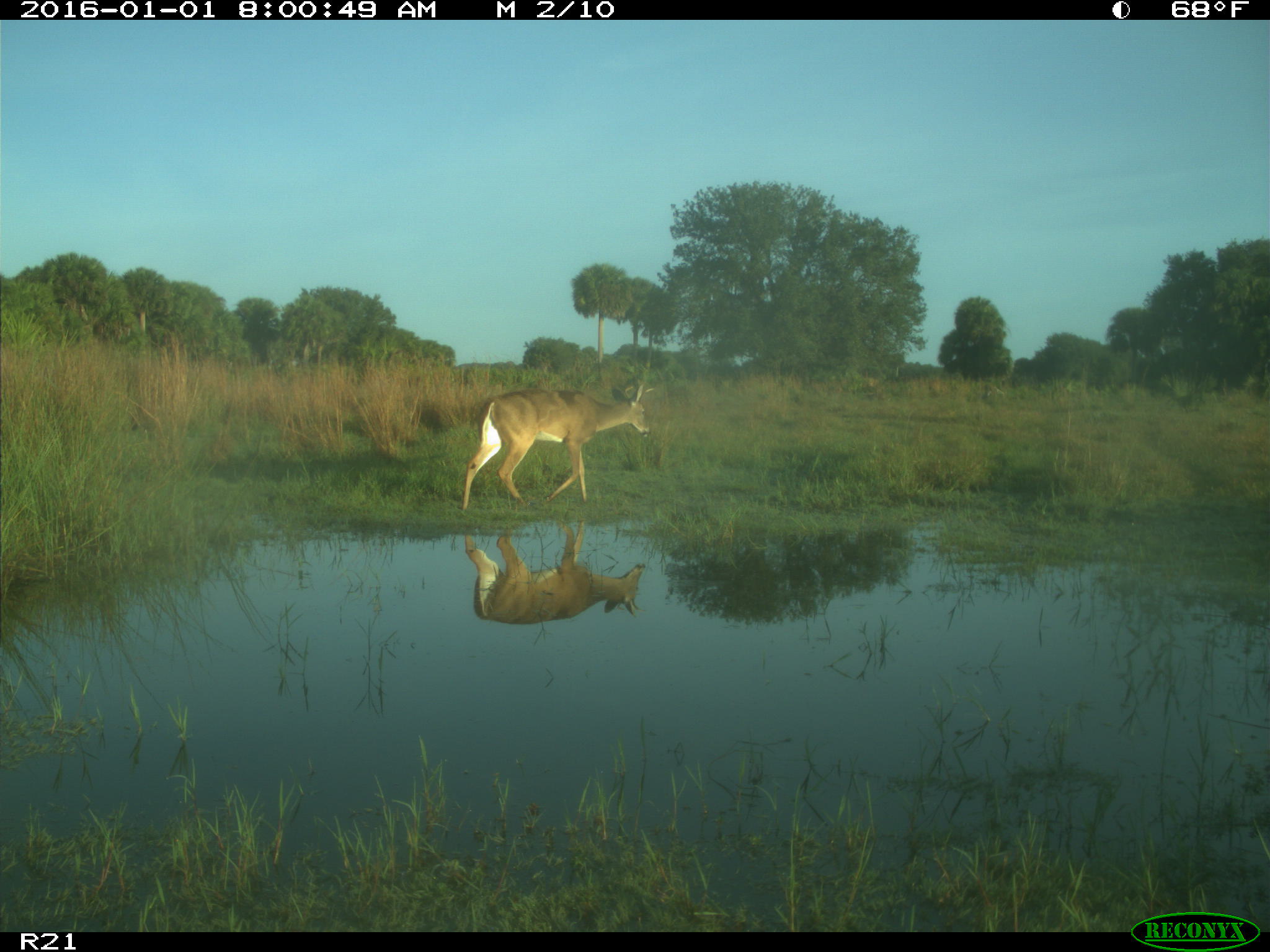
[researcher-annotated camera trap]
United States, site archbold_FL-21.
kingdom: Animalia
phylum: Chordata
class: Mammalia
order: Artiodactyla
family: Cervidae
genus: Odocoileus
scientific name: Odocoileus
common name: deer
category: unidentified deer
Unidentified deer (deer) (Odocoileus).